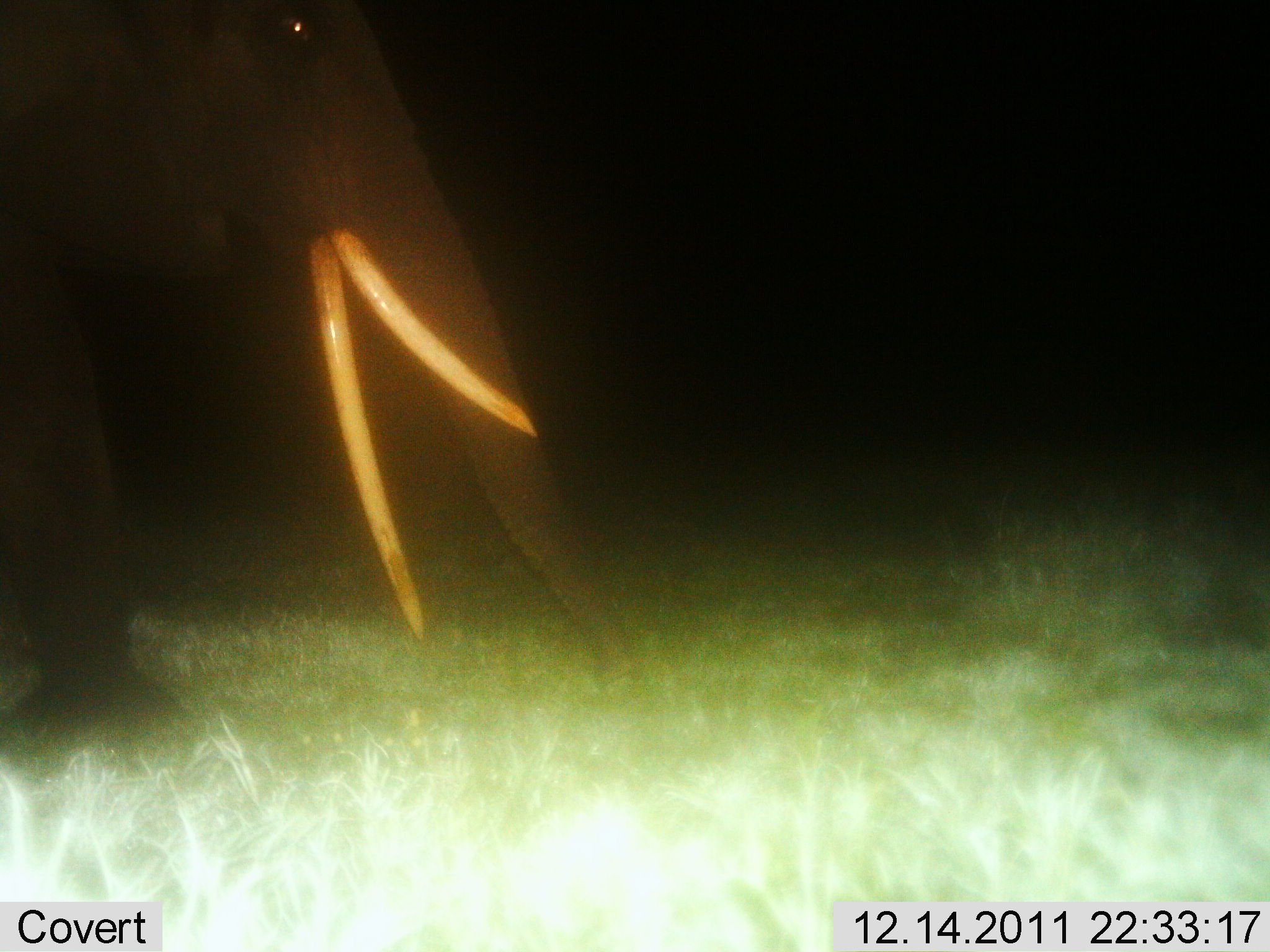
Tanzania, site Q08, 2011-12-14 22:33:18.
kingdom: Animalia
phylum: Chordata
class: Mammalia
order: Proboscidea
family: Elephantidae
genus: Loxodonta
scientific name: Loxodonta africana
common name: african bush elephant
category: elephant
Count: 1.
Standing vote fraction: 60%.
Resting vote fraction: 10%.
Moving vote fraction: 30%.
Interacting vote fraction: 0%.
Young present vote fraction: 0%.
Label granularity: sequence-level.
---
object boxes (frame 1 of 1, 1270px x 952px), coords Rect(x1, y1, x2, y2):
animal: Rect(2, 3, 646, 754)